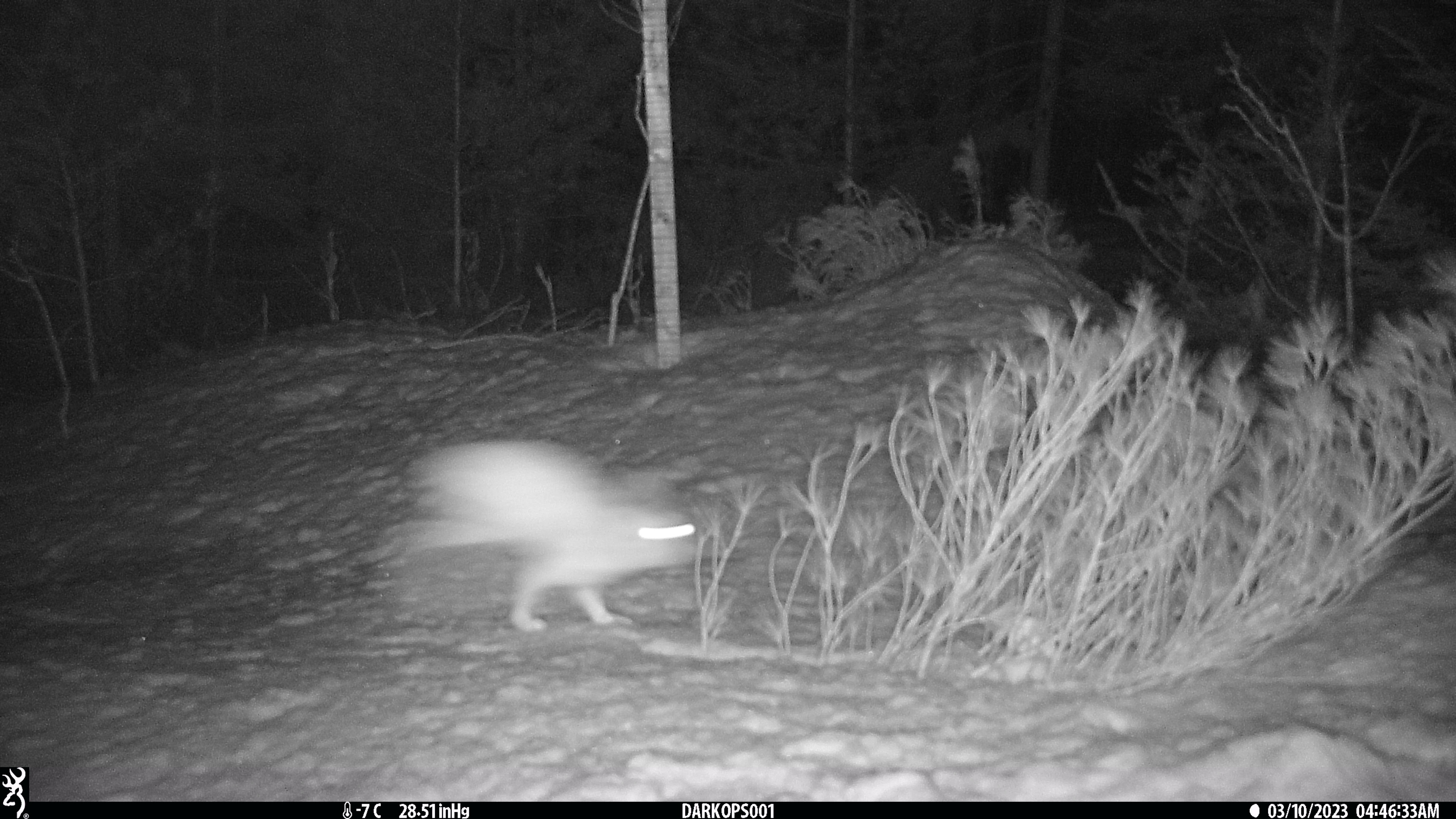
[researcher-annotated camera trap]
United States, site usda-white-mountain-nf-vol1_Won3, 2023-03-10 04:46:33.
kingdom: Animalia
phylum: Chordata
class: Mammalia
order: Lagomorpha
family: Leporidae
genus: Lepus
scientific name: Lepus americanus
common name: snowshoe hare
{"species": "snowshoe hare (Lepus americanus)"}